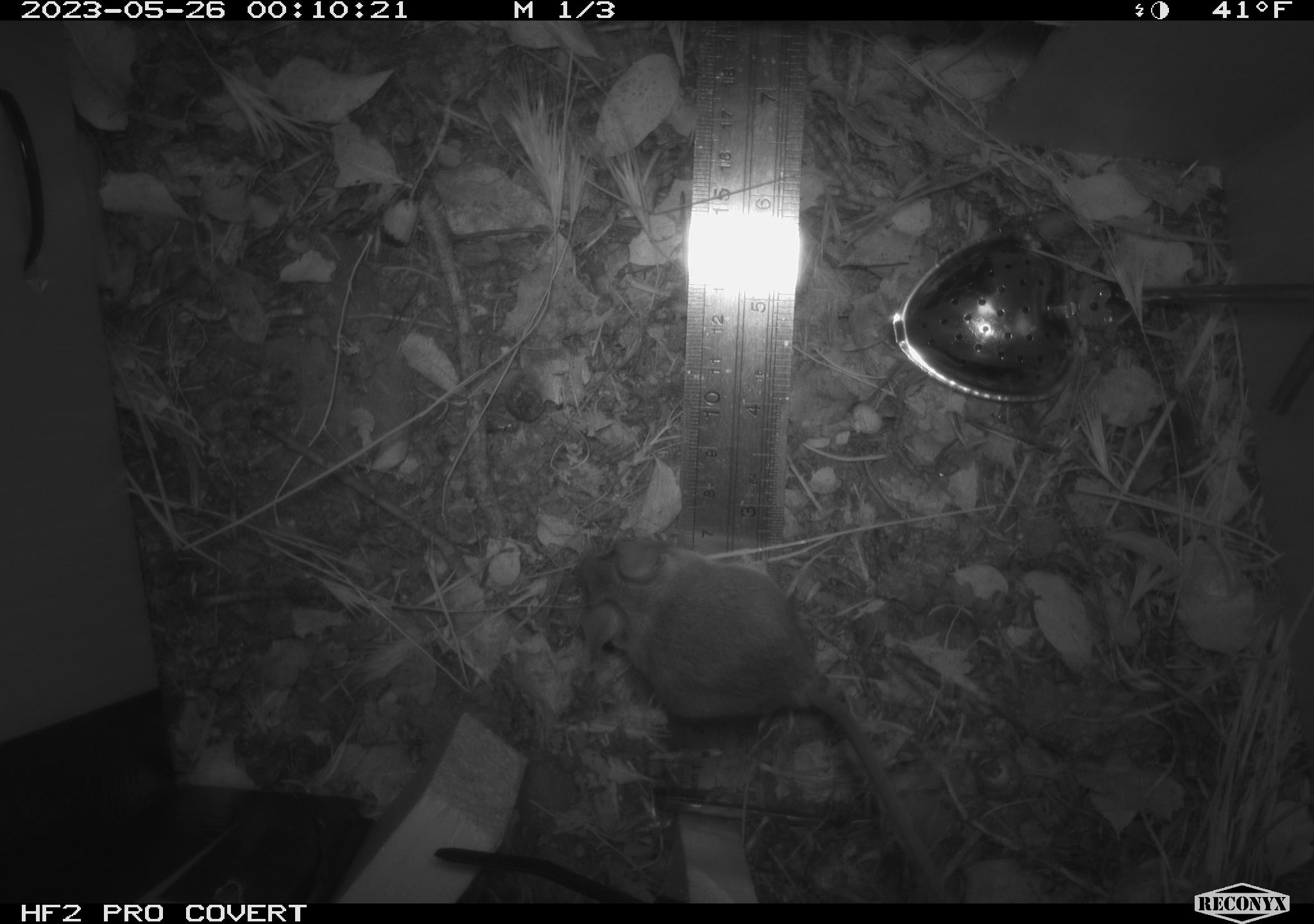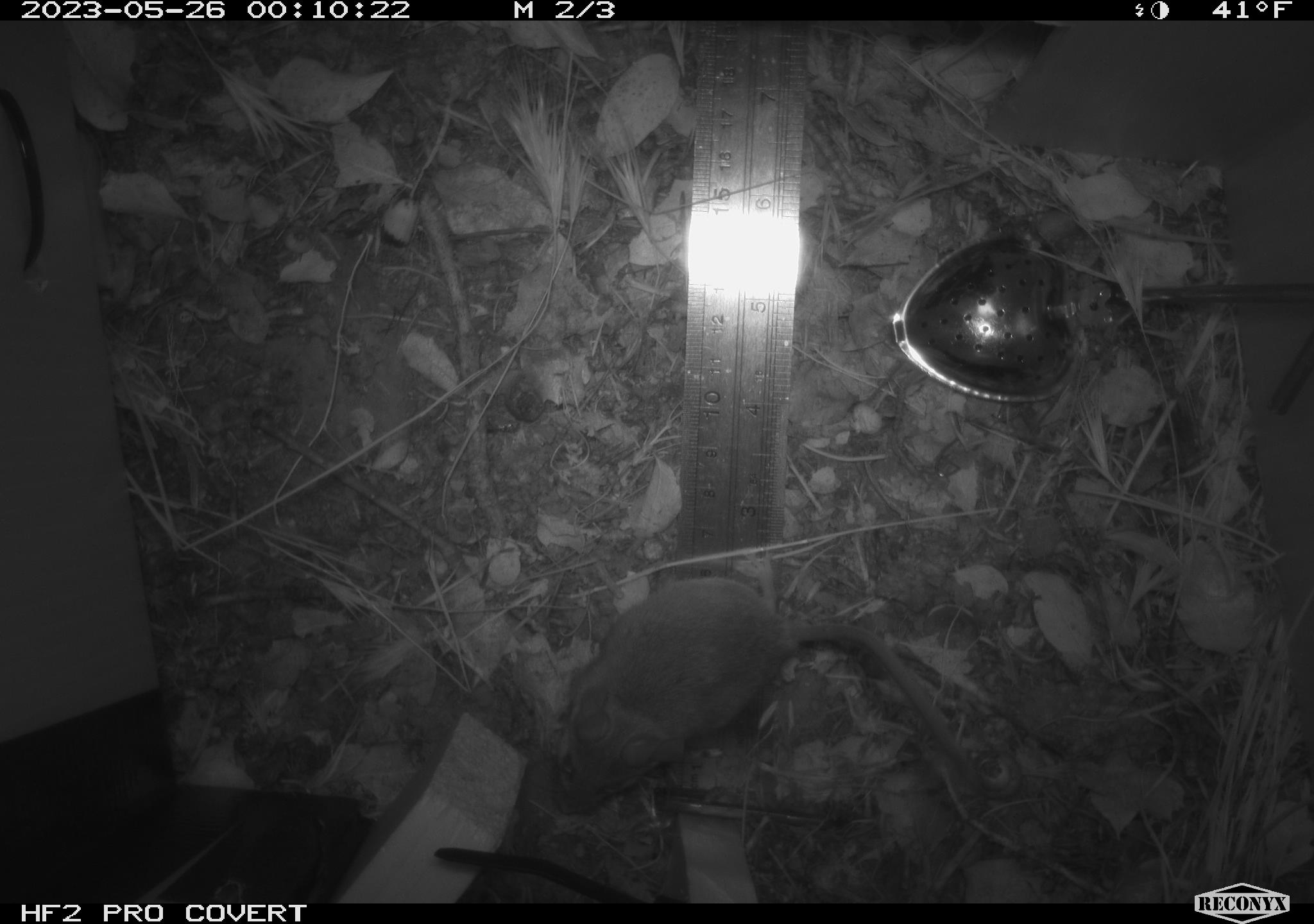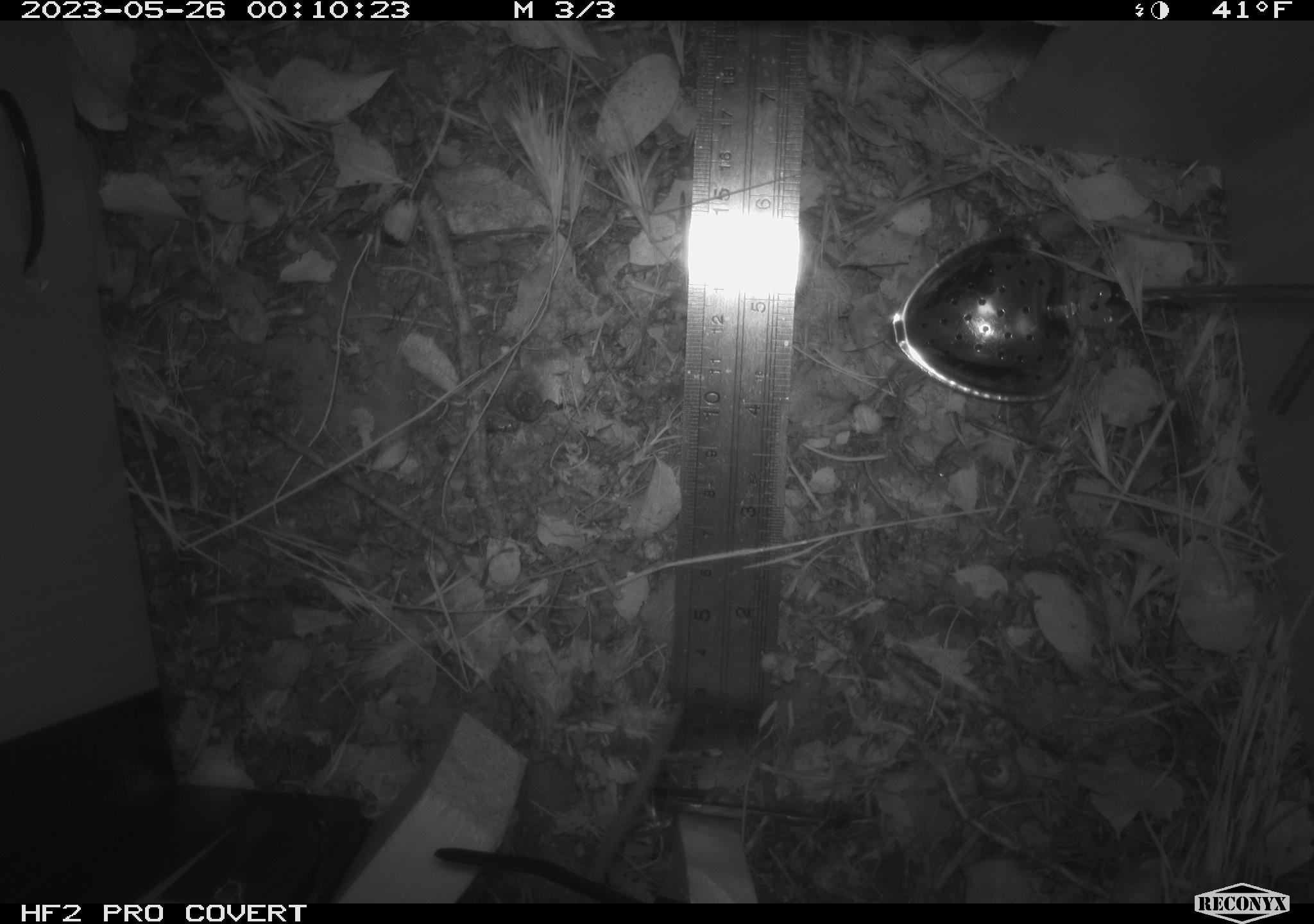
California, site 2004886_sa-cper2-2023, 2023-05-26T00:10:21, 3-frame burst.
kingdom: Animalia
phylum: Chordata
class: Mammalia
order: Rodentia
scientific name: Rodentia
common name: mouse species